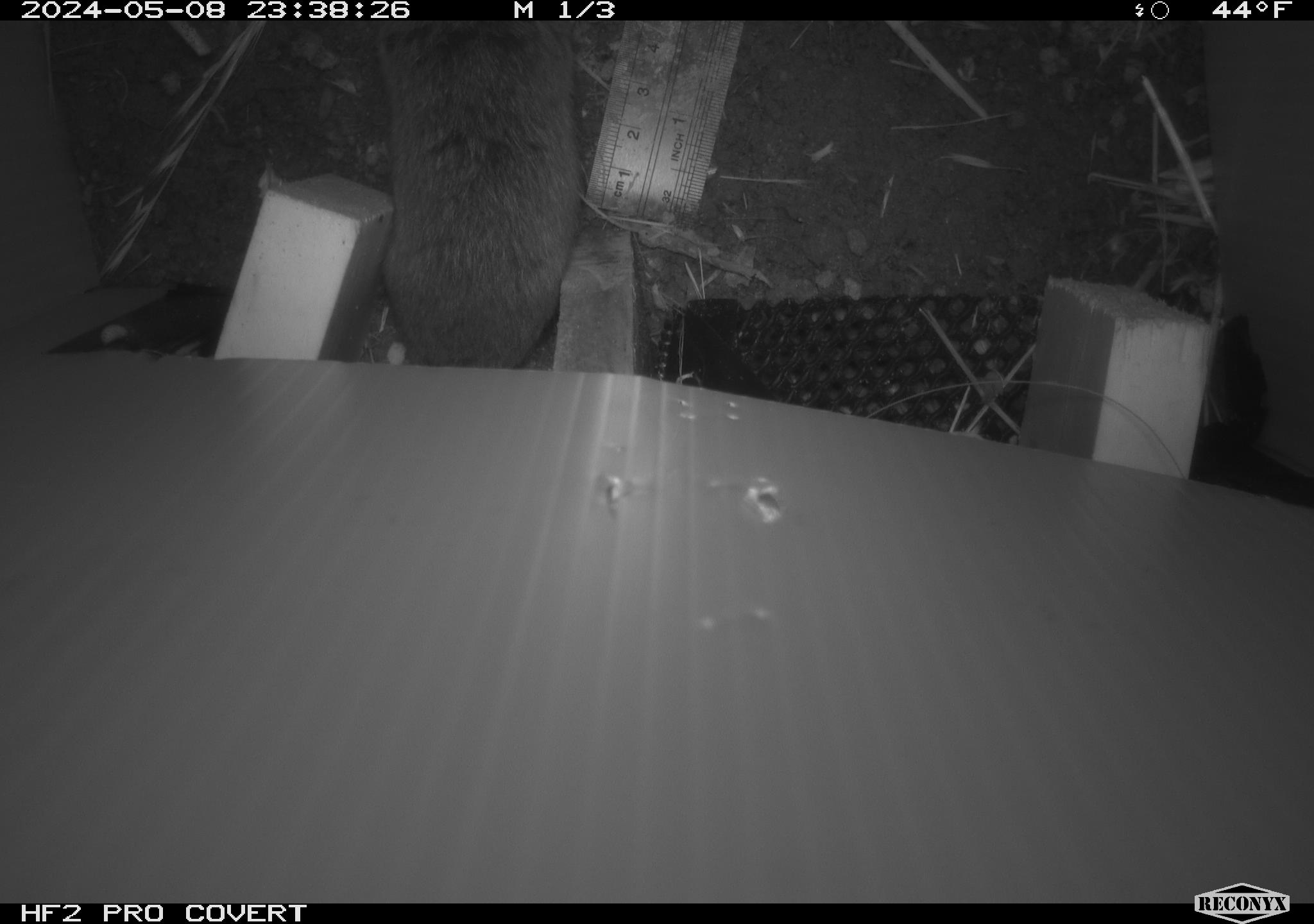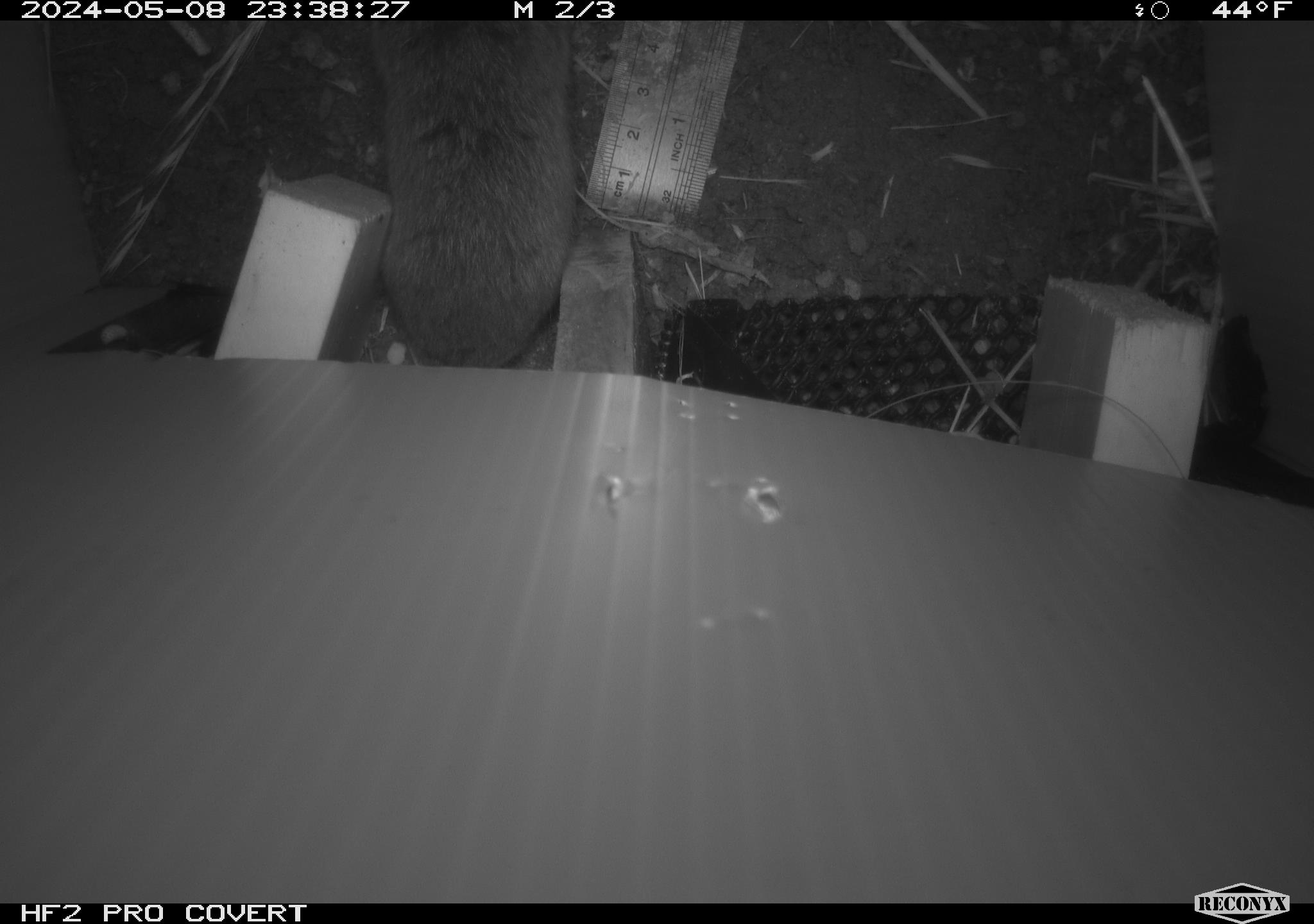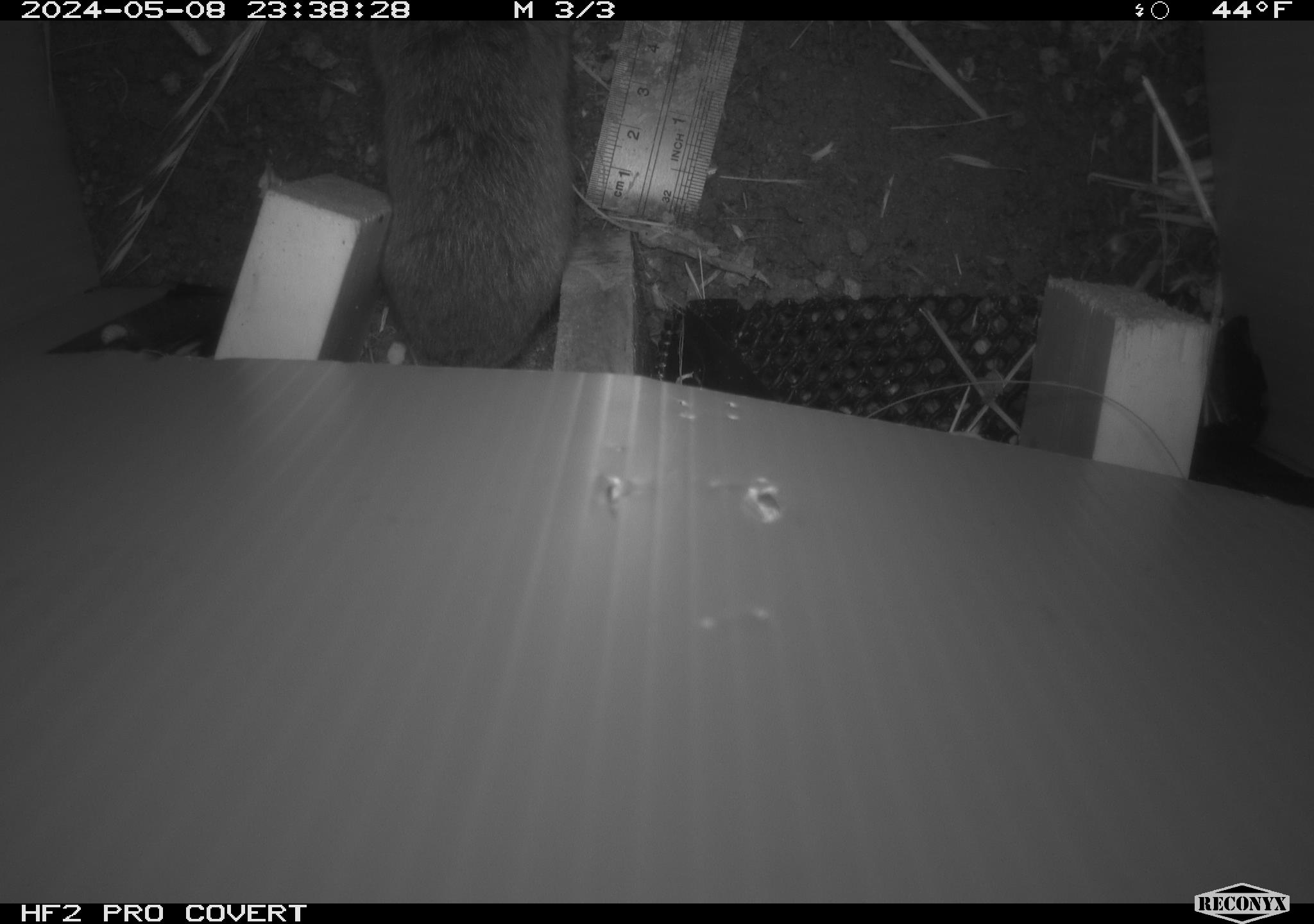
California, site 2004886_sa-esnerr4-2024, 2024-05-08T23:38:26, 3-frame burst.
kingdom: Animalia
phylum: Chordata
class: Mammalia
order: Rodentia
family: Cricetidae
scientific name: Cricetidae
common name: hamsters, voles, lemmings, and allies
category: cricetidae family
Cricetidae family (hamsters, voles, lemmings, and allies) (Cricetidae).